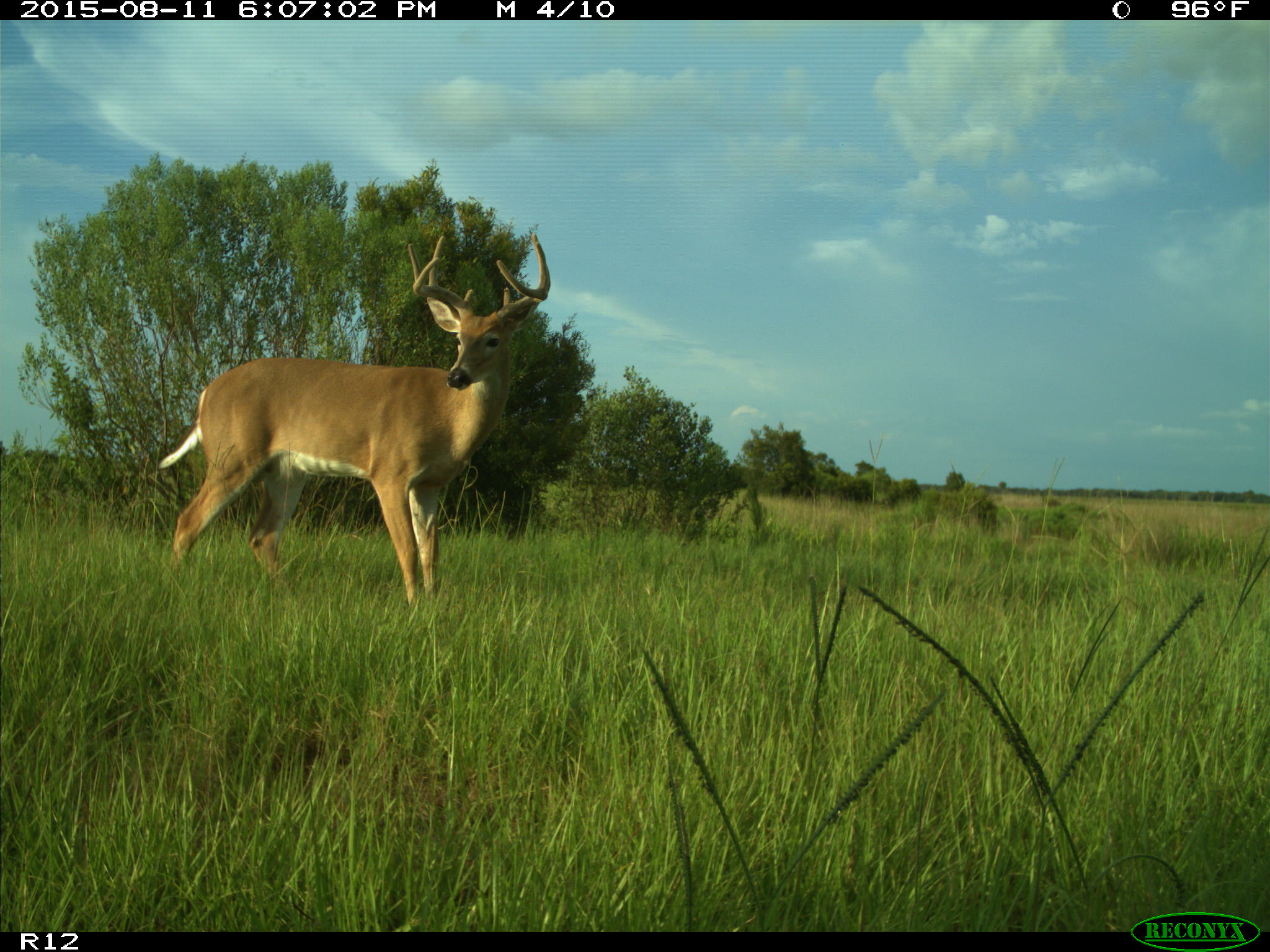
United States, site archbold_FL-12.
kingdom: Animalia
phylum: Chordata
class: Mammalia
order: Artiodactyla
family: Cervidae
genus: Odocoileus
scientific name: Odocoileus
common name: deer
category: unidentified deer